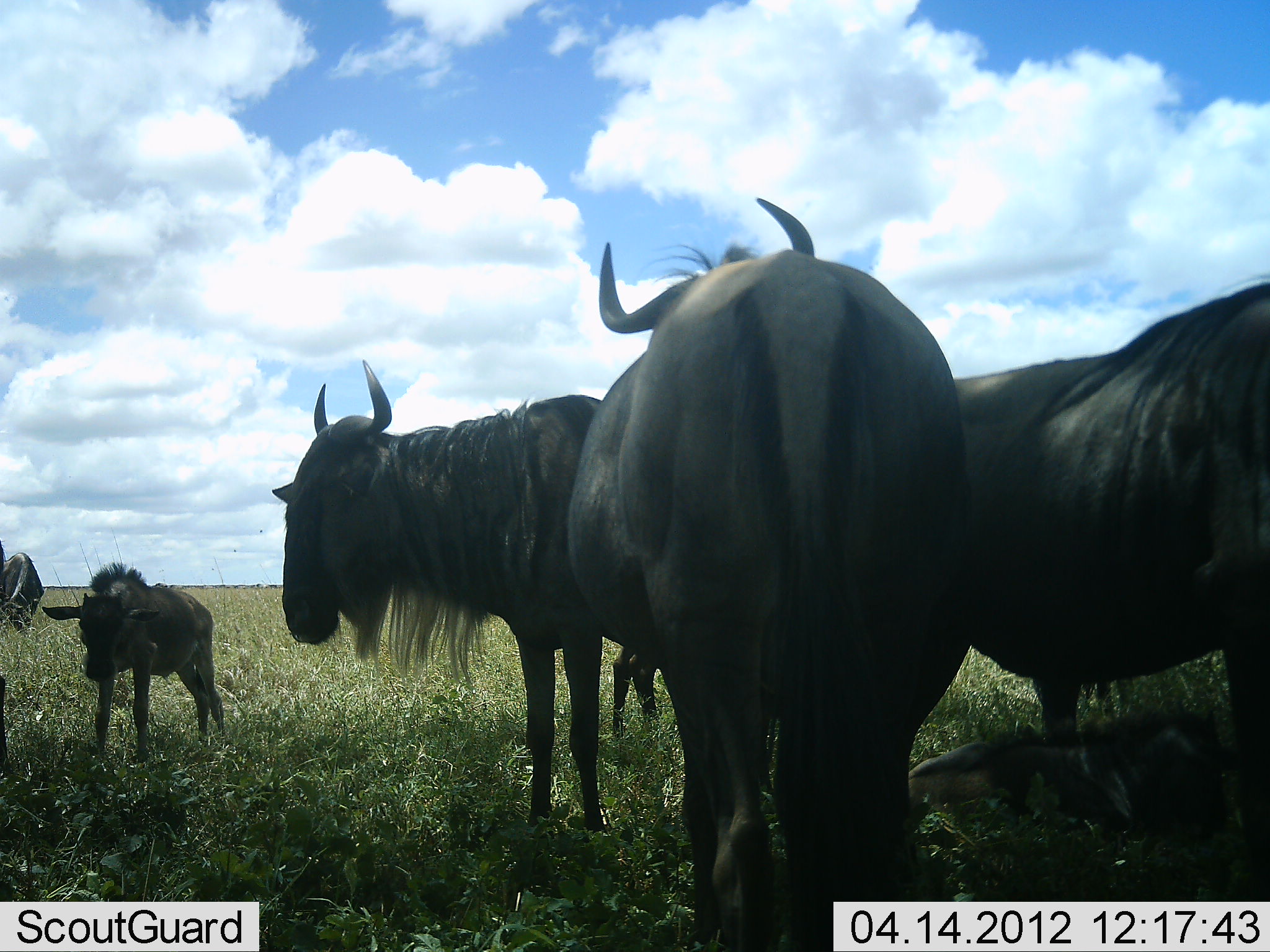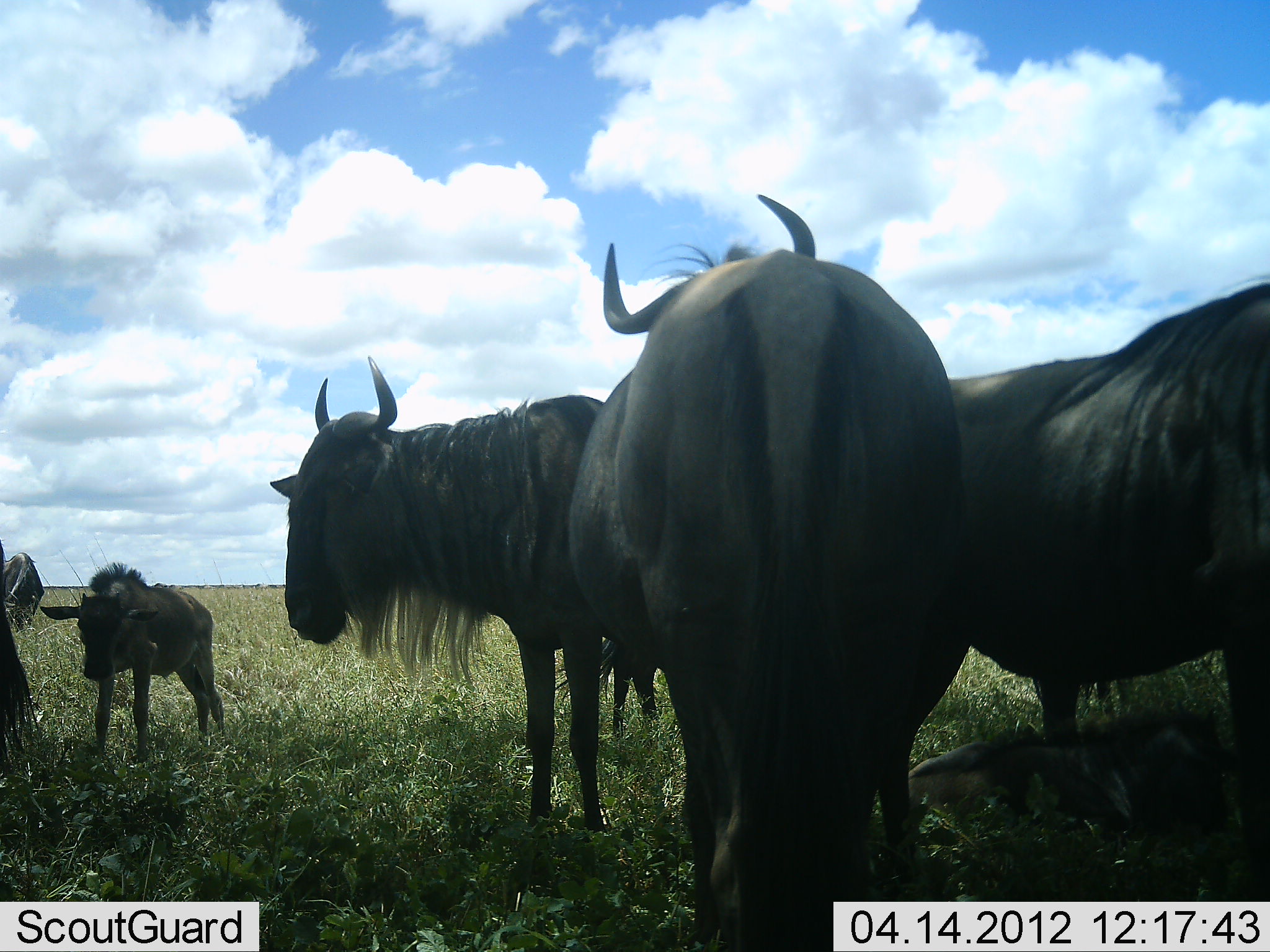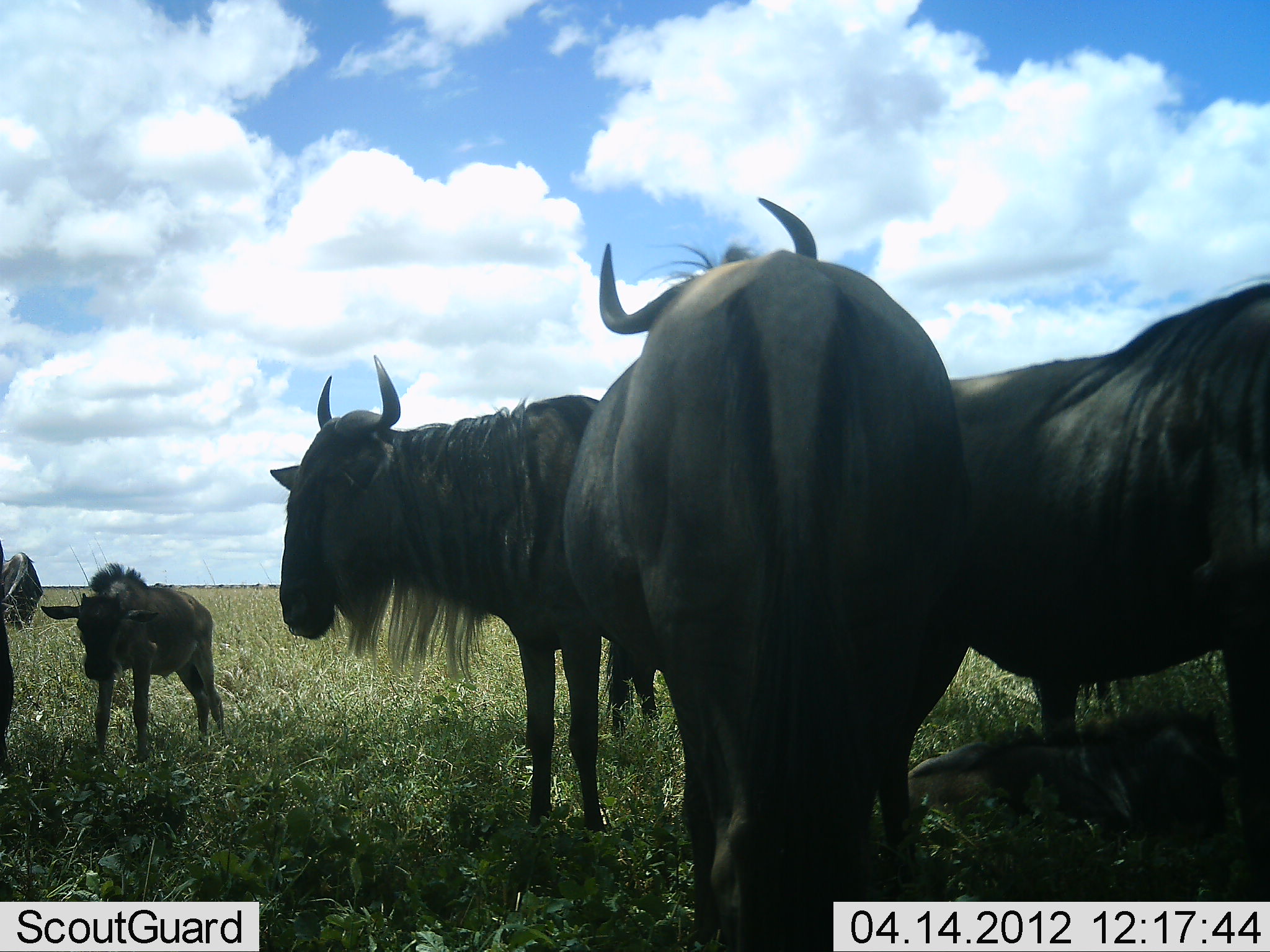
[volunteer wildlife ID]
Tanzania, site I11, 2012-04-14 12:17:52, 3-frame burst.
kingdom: Animalia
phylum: Chordata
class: Mammalia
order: Artiodactyla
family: Bovidae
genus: Connochaetes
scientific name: Connochaetes taurinus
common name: blue wildebeest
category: wildebeest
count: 6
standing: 100%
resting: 36%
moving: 0%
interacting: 14%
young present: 77%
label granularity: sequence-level